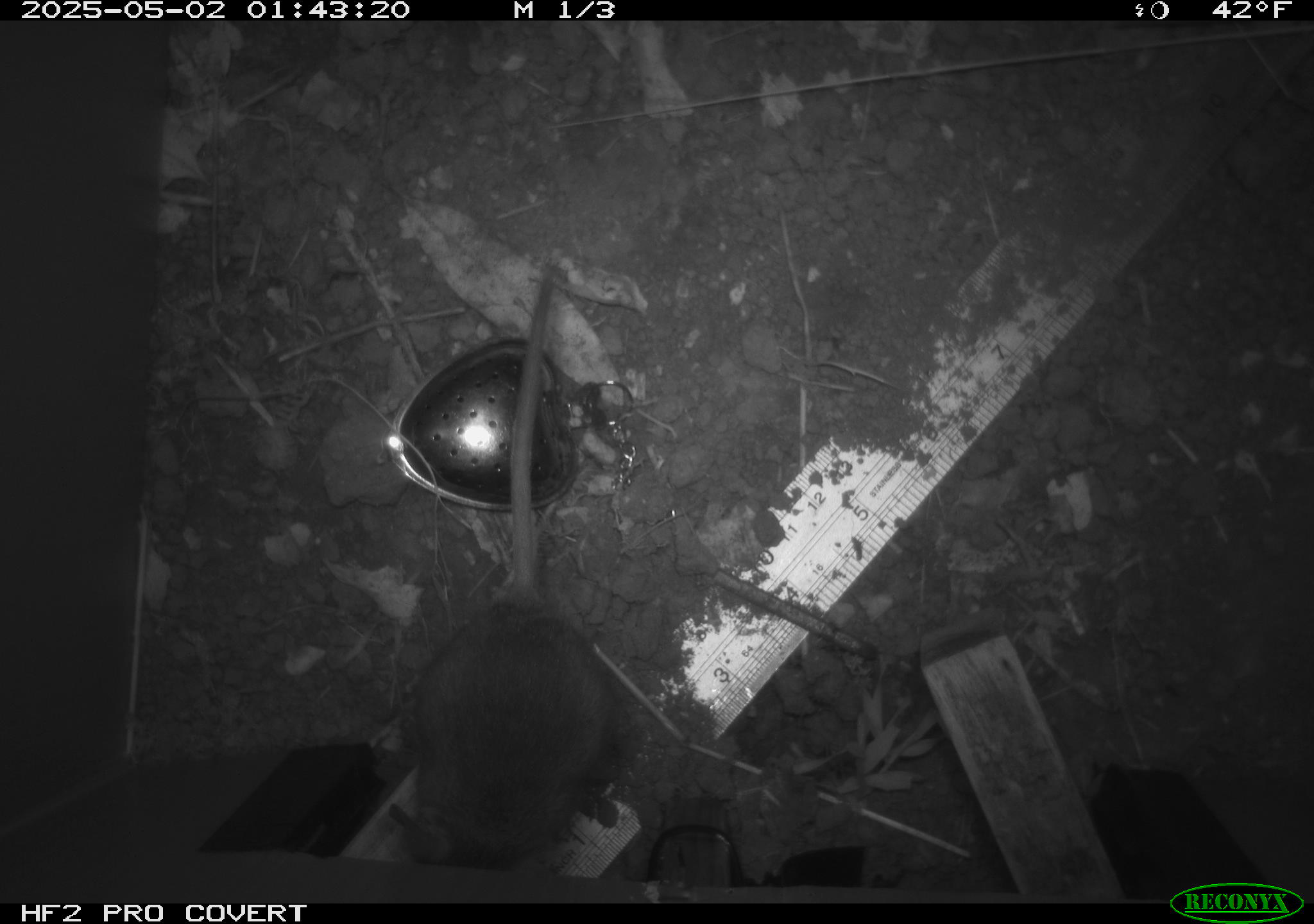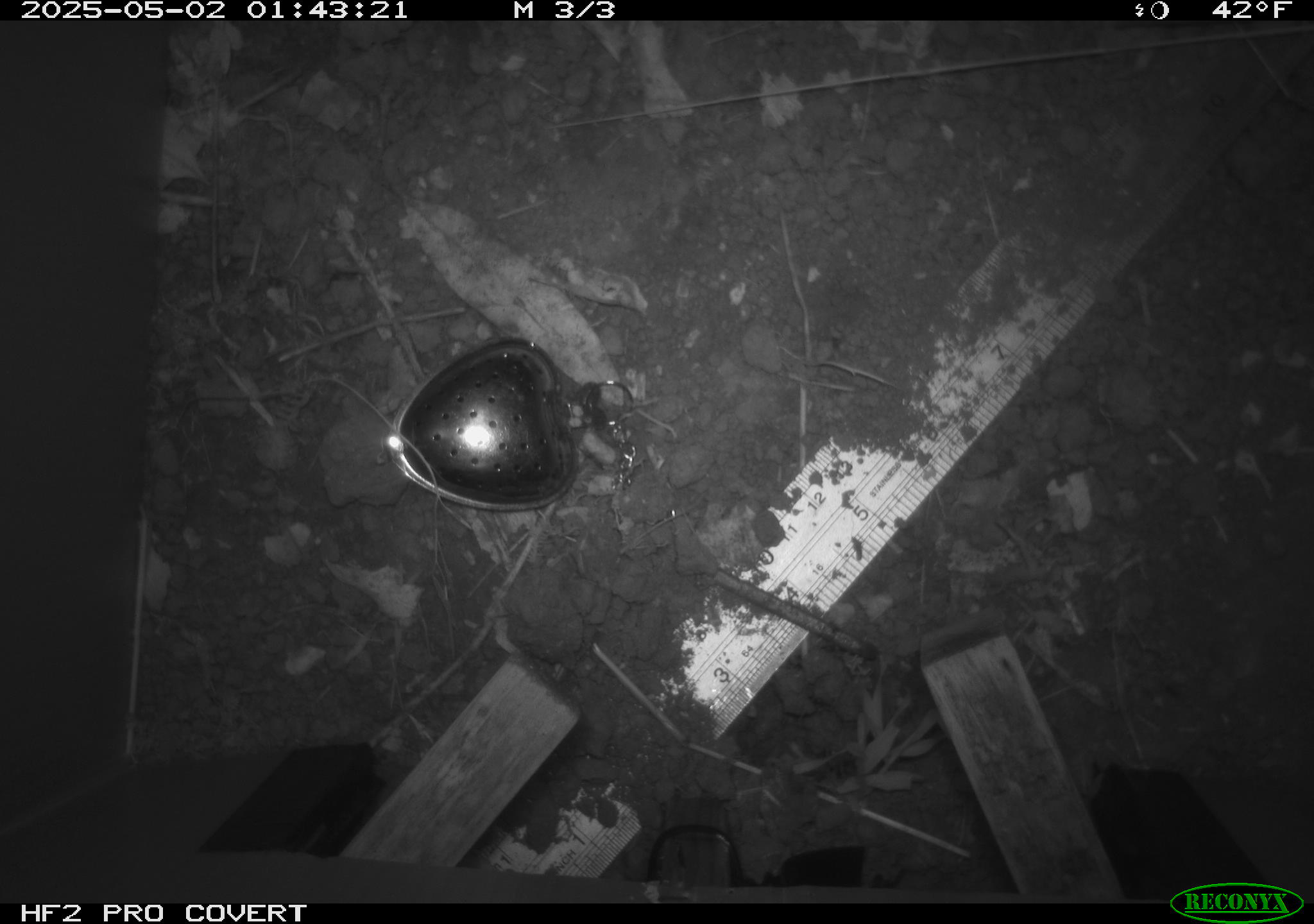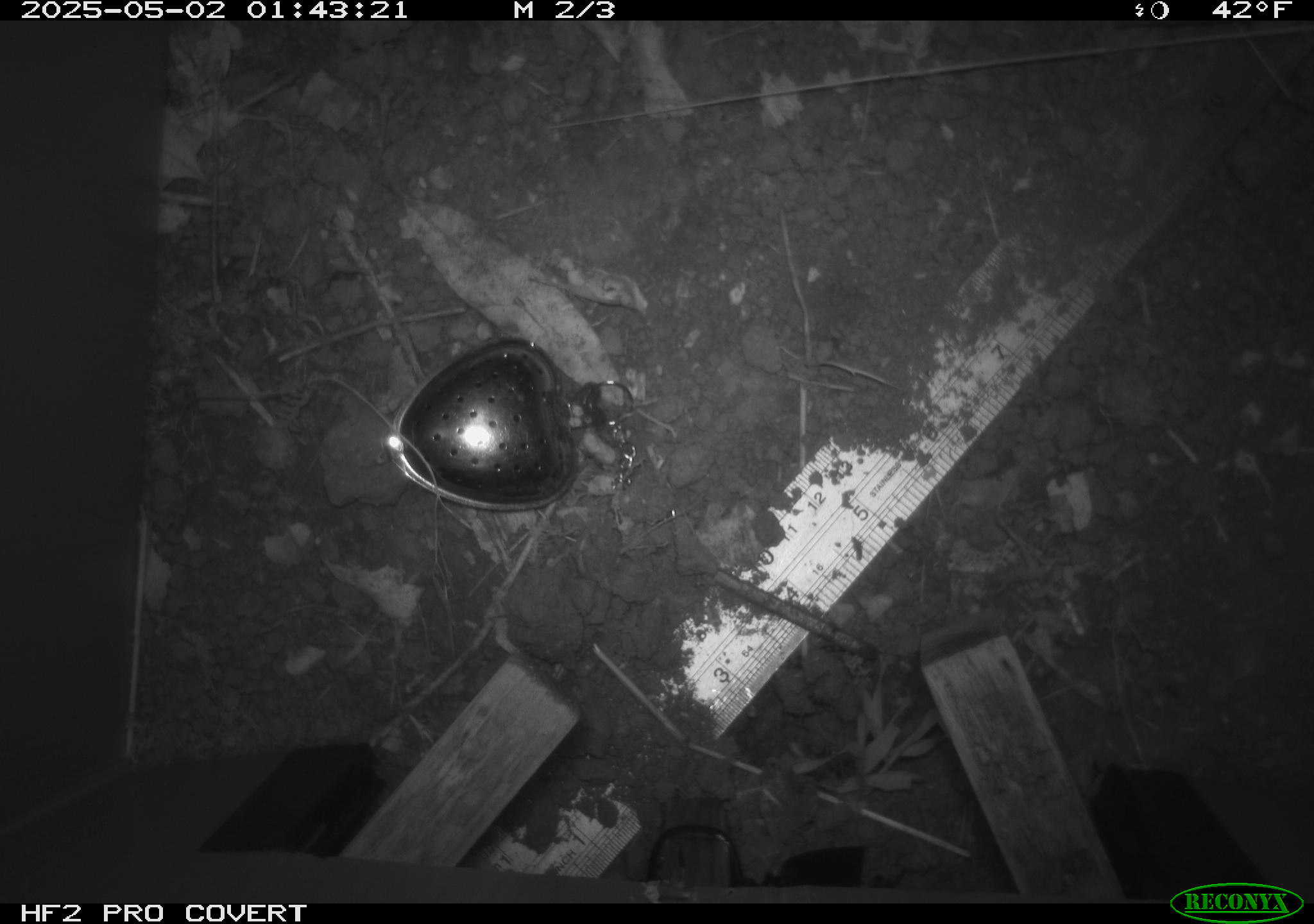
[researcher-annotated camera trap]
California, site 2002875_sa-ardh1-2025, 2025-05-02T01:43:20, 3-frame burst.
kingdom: Animalia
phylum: Chordata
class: Mammalia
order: Rodentia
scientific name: Rodentia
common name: mouse species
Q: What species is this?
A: Mouse species (Rodentia).